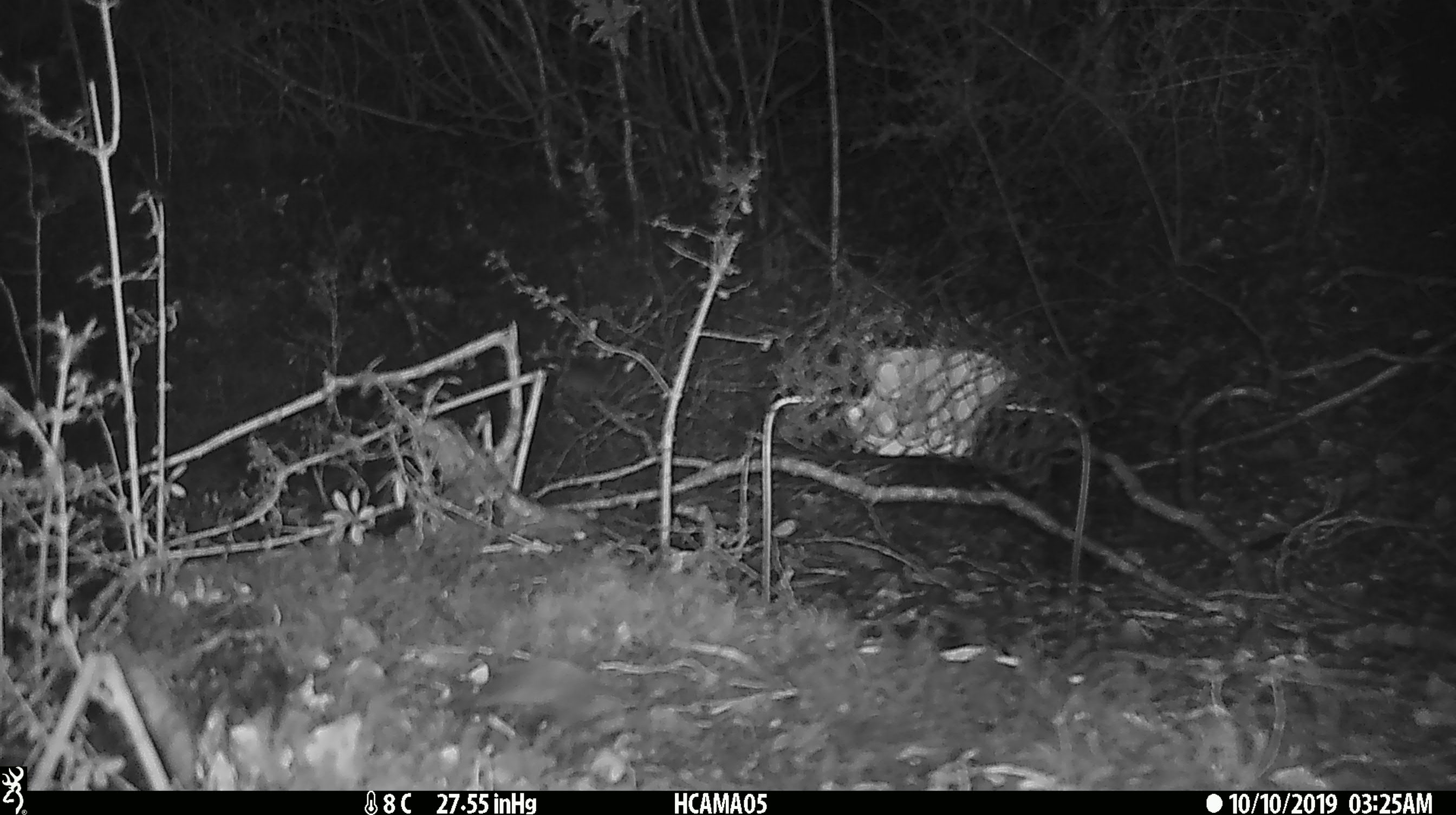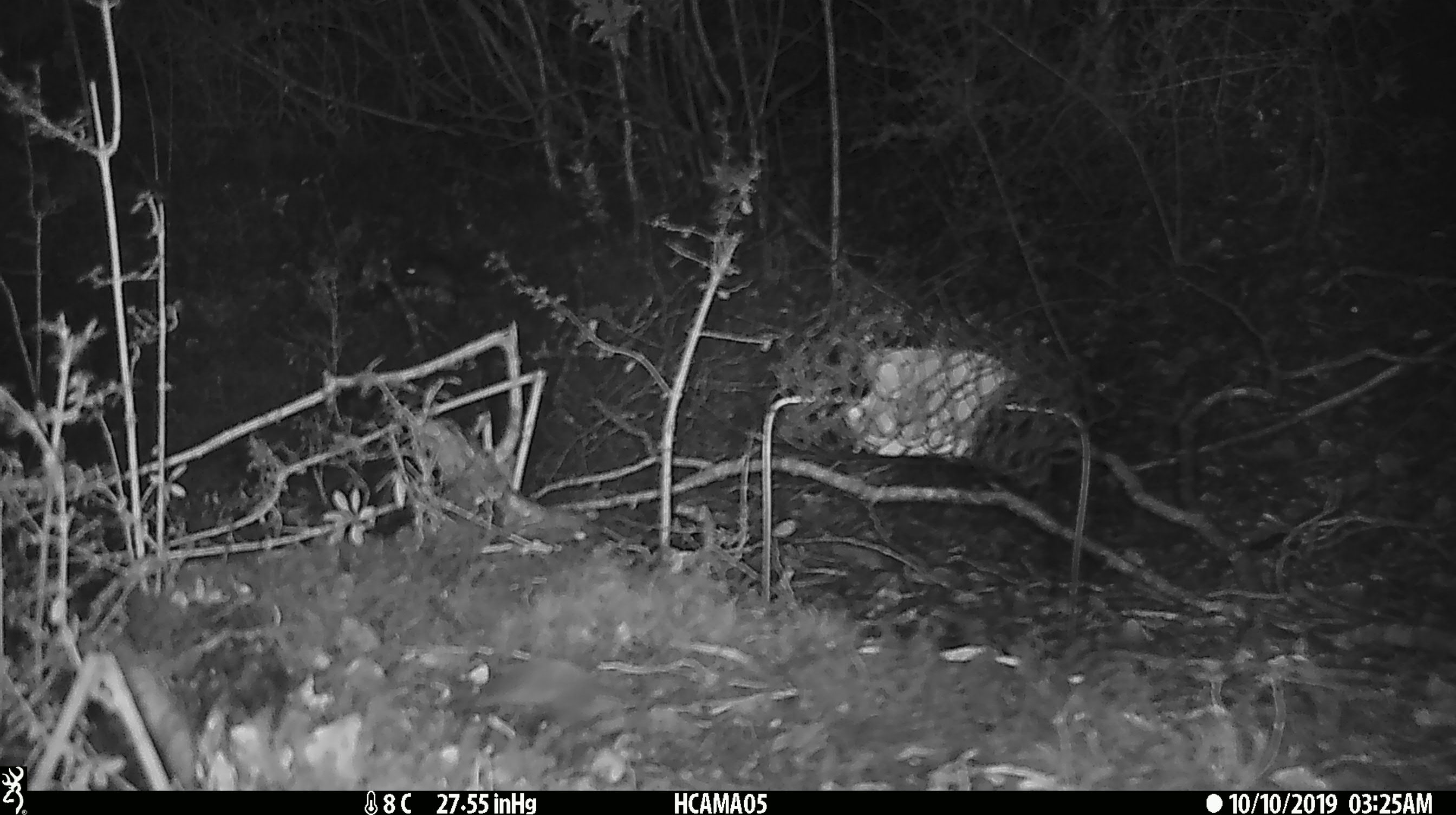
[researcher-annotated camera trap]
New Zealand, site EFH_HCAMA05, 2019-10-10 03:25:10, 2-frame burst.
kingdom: Animalia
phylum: Chordata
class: Mammalia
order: Rodentia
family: Muridae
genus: Mus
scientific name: Mus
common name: mouse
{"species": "mouse (Mus)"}